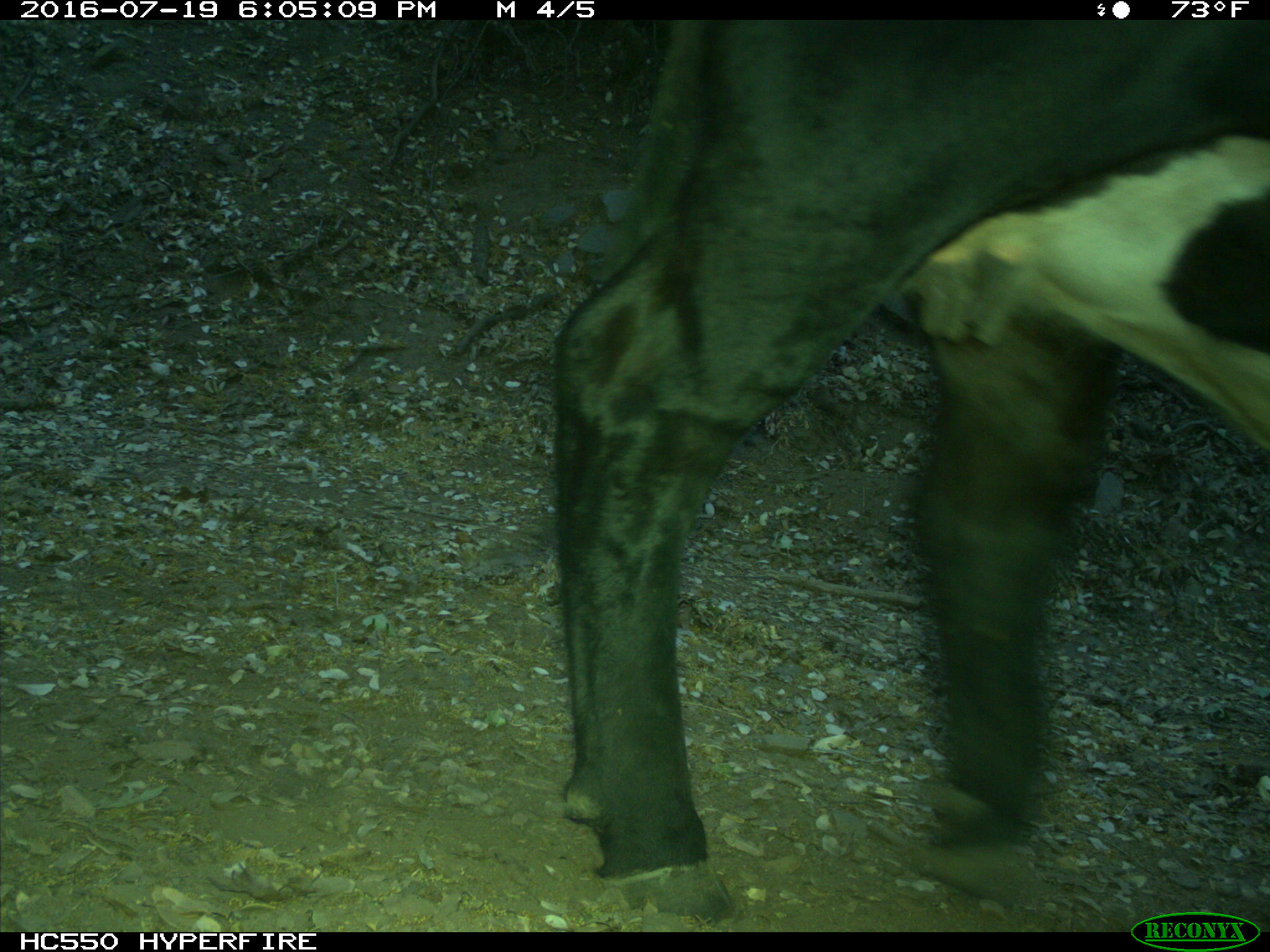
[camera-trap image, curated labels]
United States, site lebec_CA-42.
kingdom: Animalia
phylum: Chordata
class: Mammalia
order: Artiodactyla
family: Bovidae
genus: Bos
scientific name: Bos taurus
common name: domestic cow